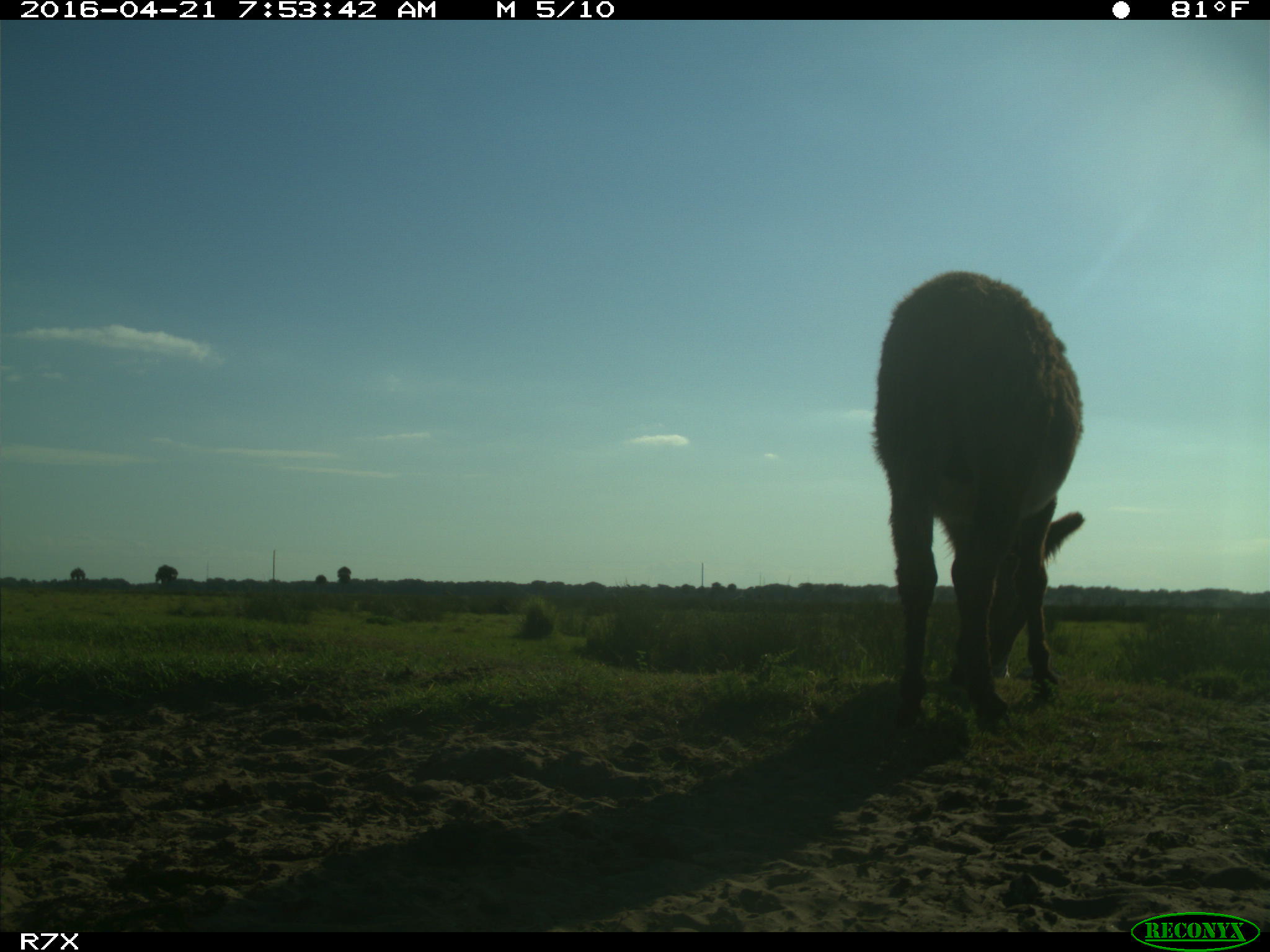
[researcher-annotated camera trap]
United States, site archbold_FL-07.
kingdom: Animalia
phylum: Chordata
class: Mammalia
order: Artiodactyla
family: Bovidae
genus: Bos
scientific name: Bos taurus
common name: domestic cow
Bos taurus (domestic cow).